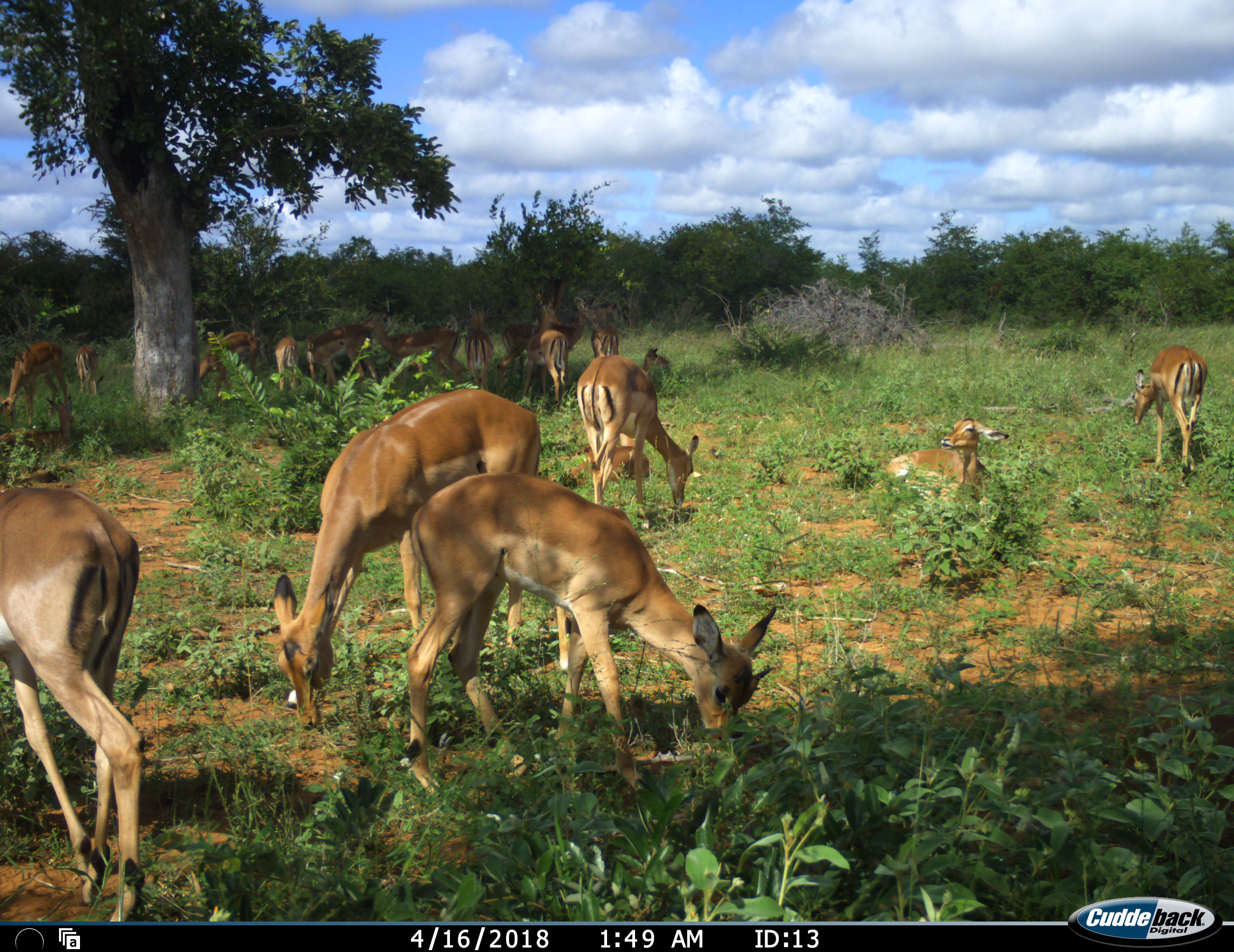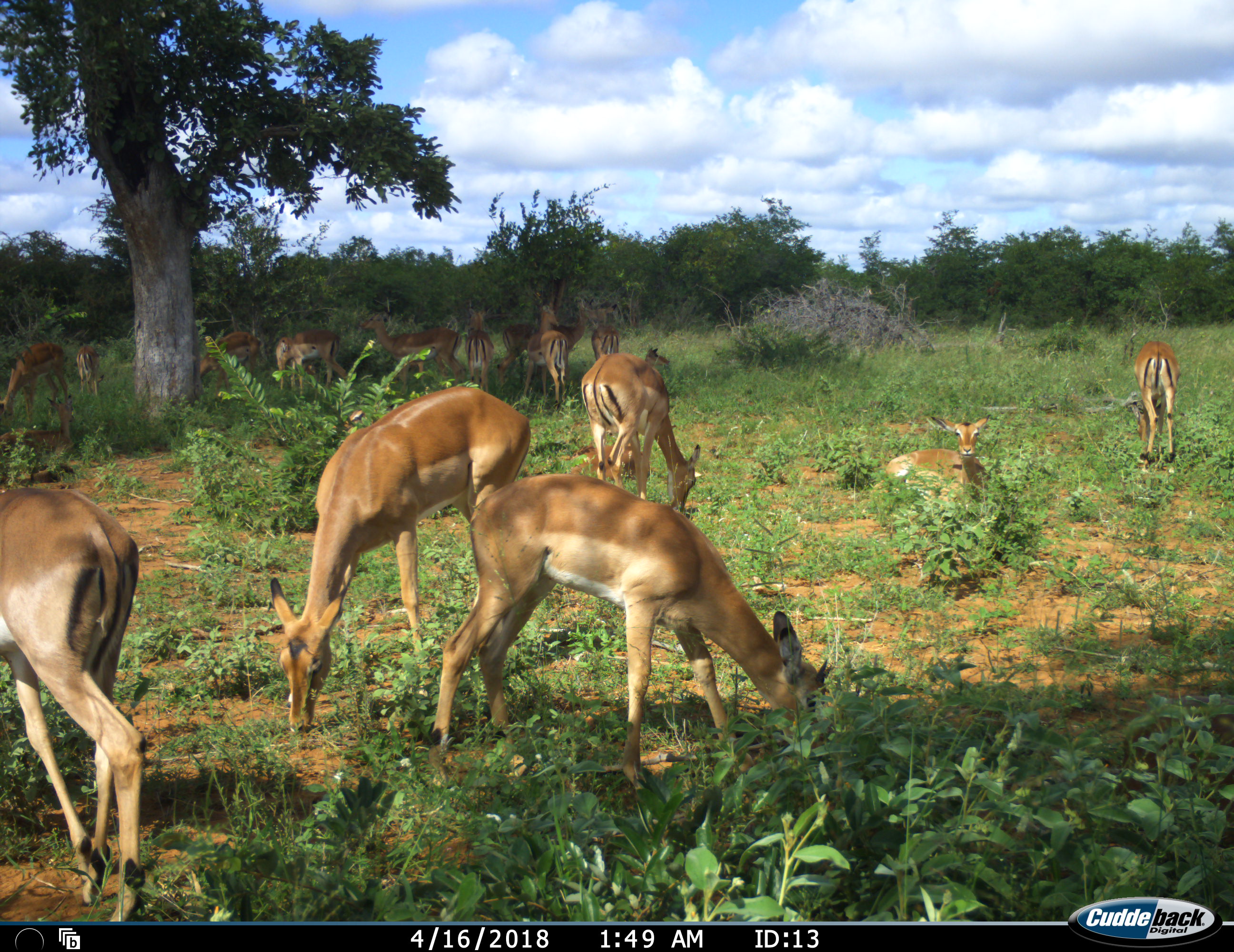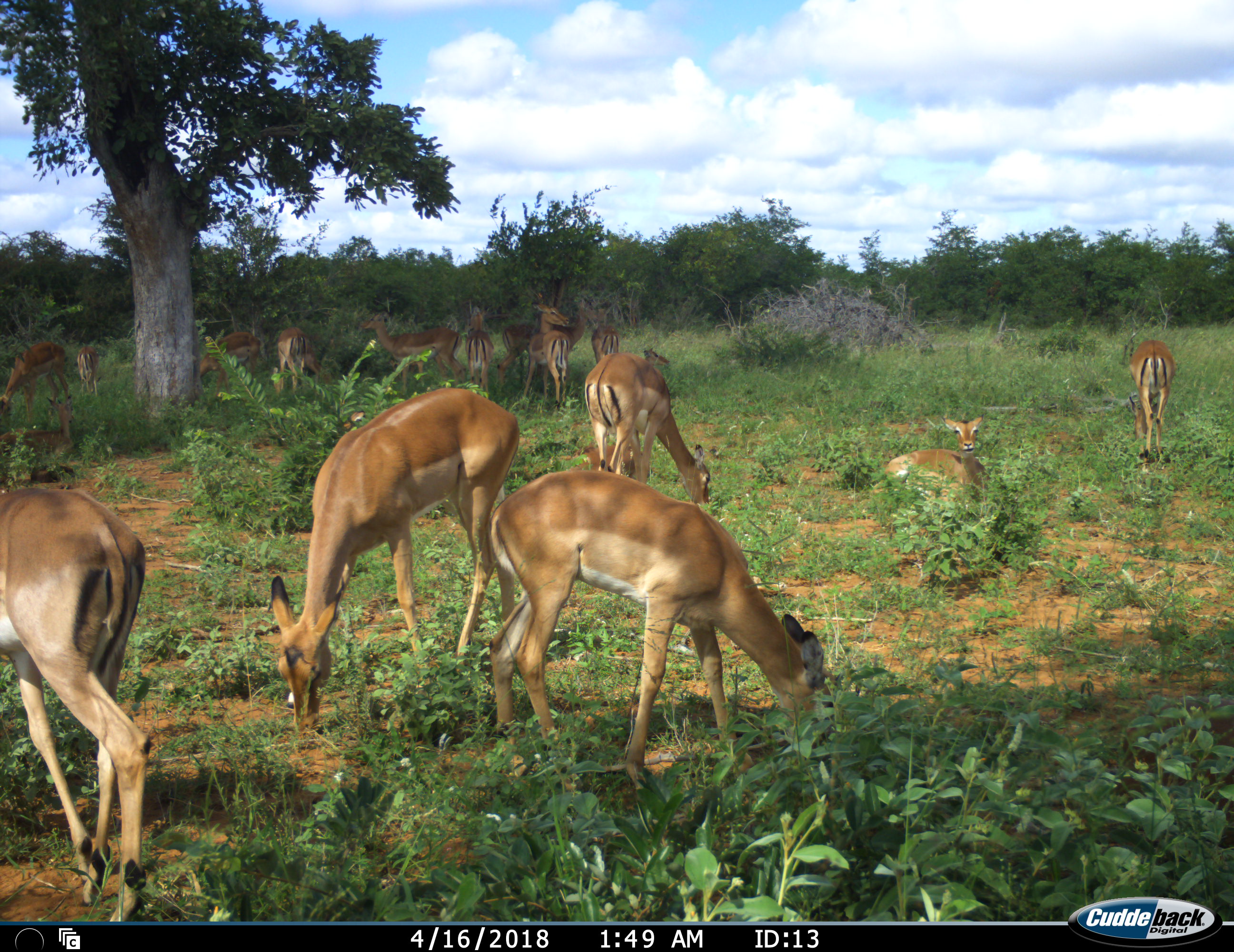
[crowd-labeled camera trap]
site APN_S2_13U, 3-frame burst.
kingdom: Animalia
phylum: Chordata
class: Mammalia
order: Artiodactyla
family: Bovidae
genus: Aepyceros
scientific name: Aepyceros melampus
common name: impala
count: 11-50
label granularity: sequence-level